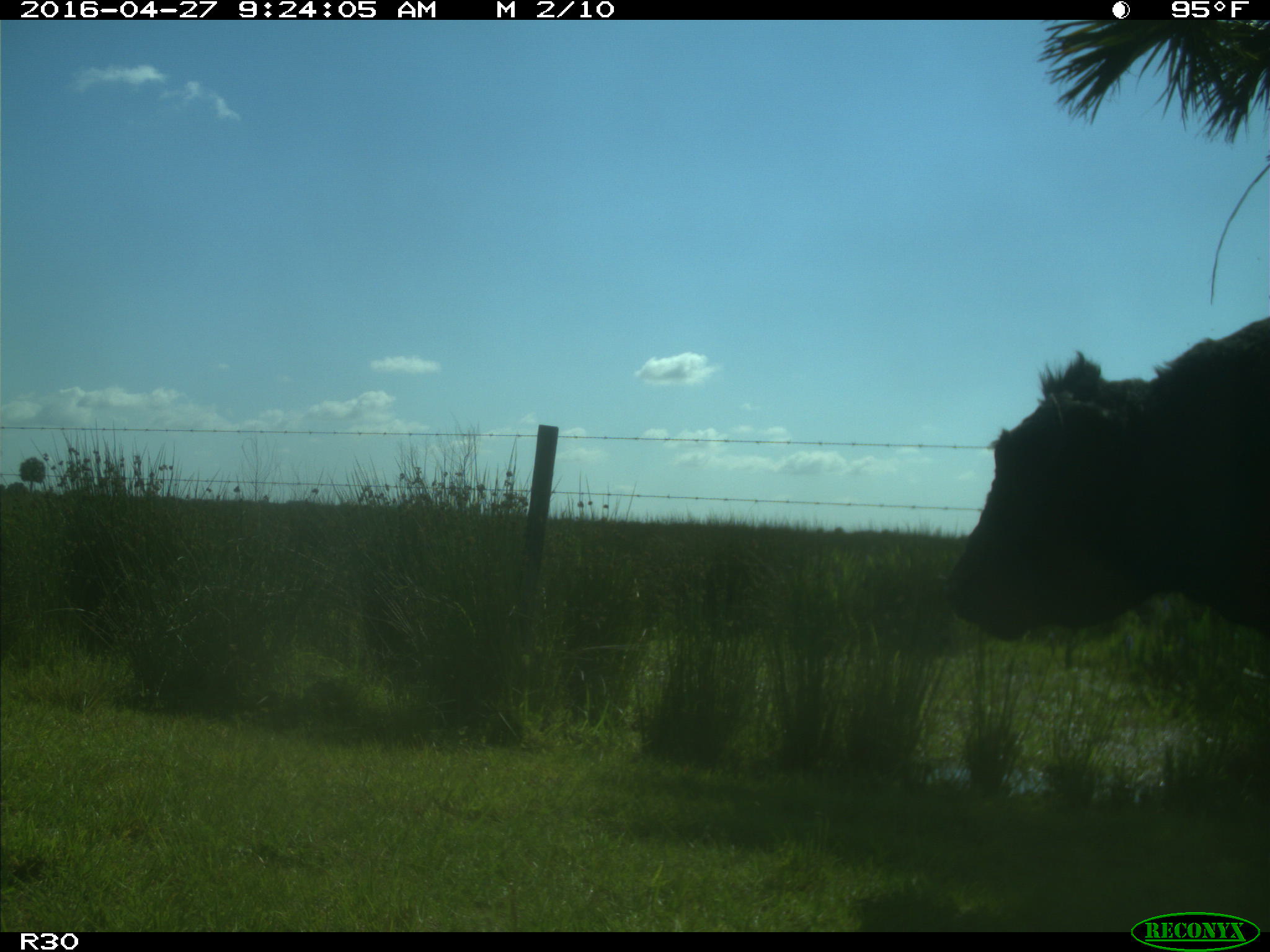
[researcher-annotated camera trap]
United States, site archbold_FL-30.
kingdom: Animalia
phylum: Chordata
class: Mammalia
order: Artiodactyla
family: Bovidae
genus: Bos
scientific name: Bos taurus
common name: domestic cow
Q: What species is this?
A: Bos taurus (domestic cow).